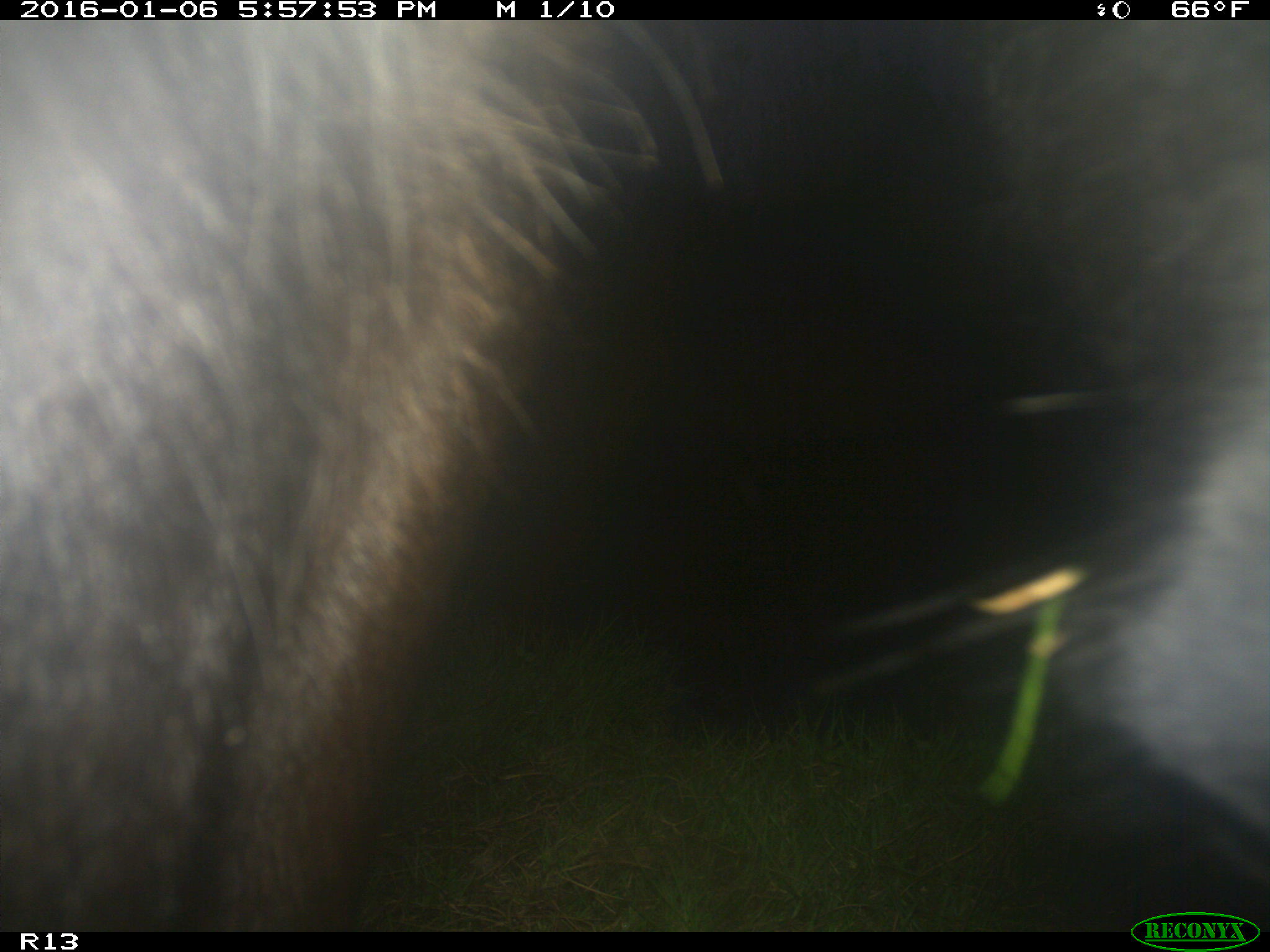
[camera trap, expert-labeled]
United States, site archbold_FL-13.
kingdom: Animalia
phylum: Chordata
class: Mammalia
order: Artiodactyla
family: Bovidae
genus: Bos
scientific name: Bos taurus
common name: domestic cow